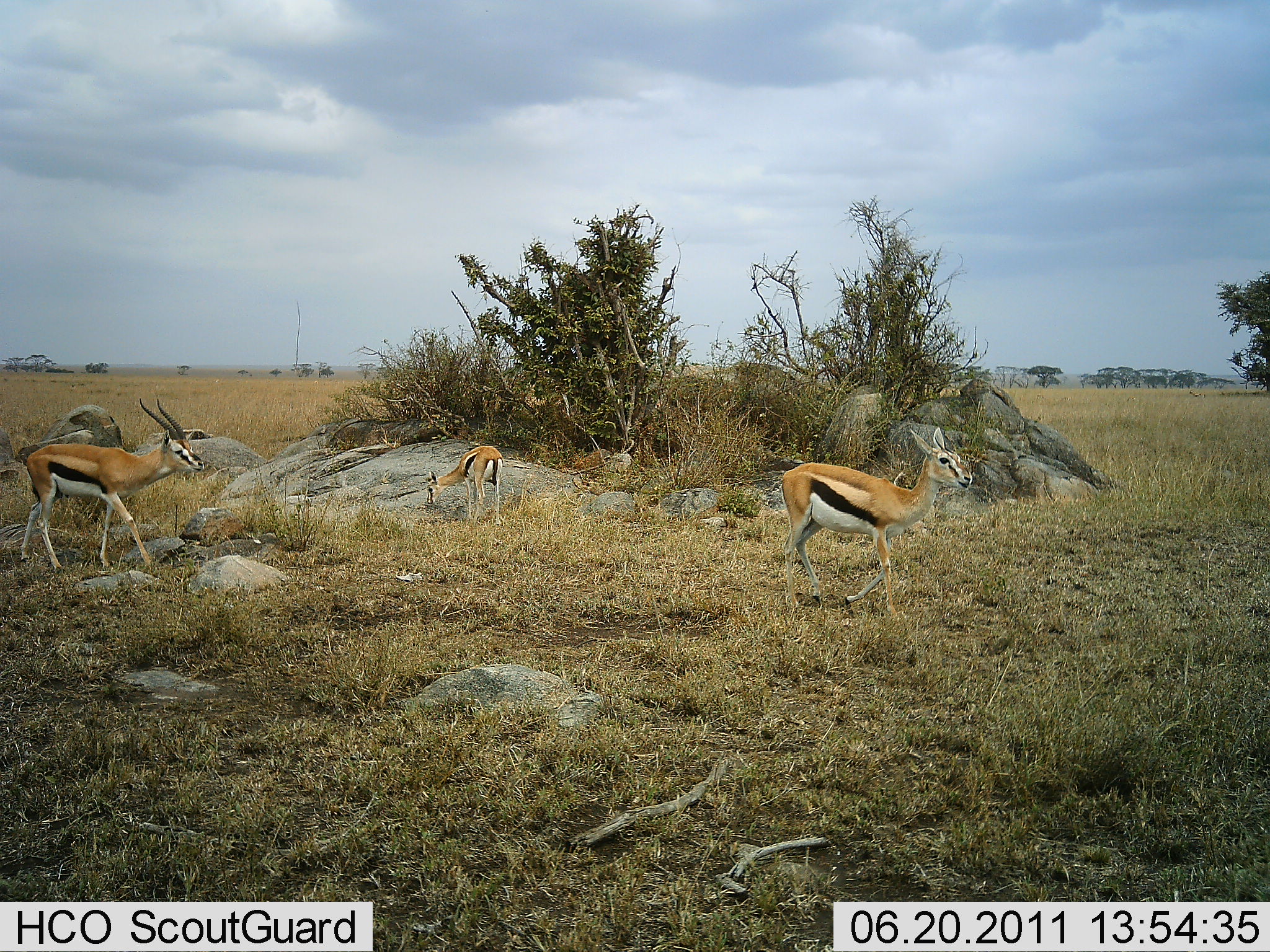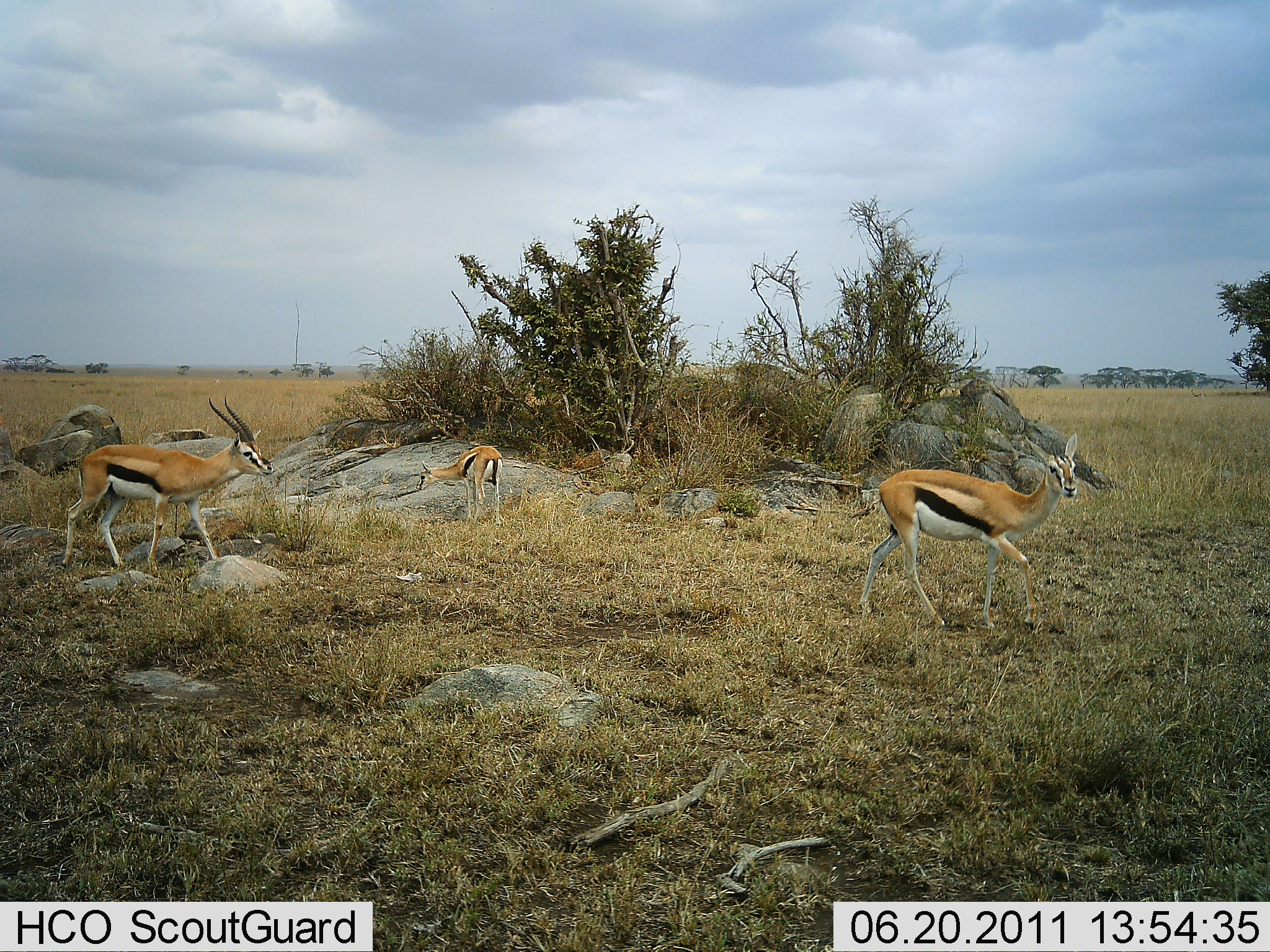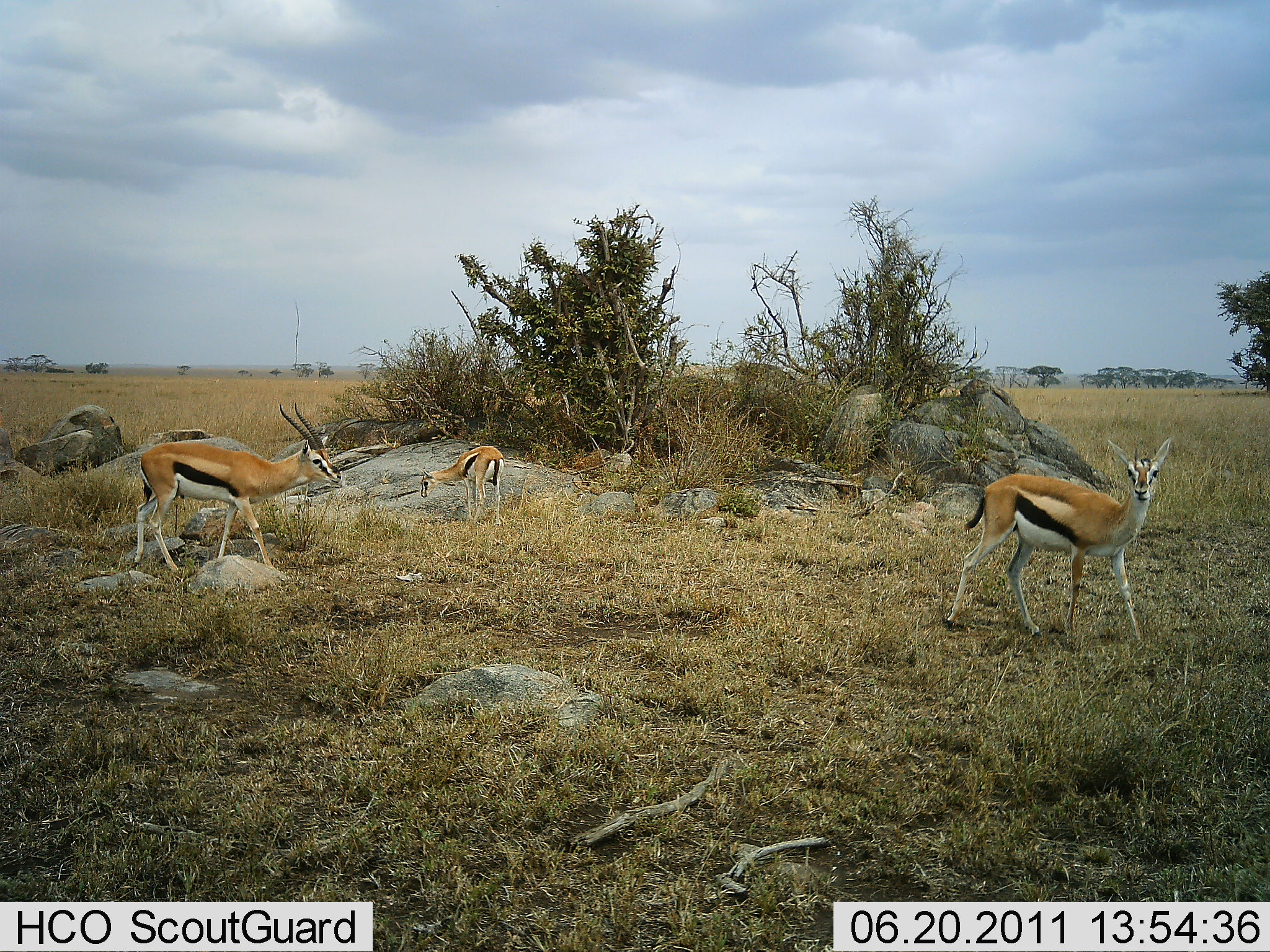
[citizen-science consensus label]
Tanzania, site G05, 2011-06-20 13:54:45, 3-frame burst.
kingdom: Animalia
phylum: Chordata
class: Mammalia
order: Artiodactyla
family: Bovidae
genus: Eudorcas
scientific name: Eudorcas thomsonii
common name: thomson's gazelle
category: gazellethomsons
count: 3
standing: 9%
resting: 0%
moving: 82%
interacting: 0%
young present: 9%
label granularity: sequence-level